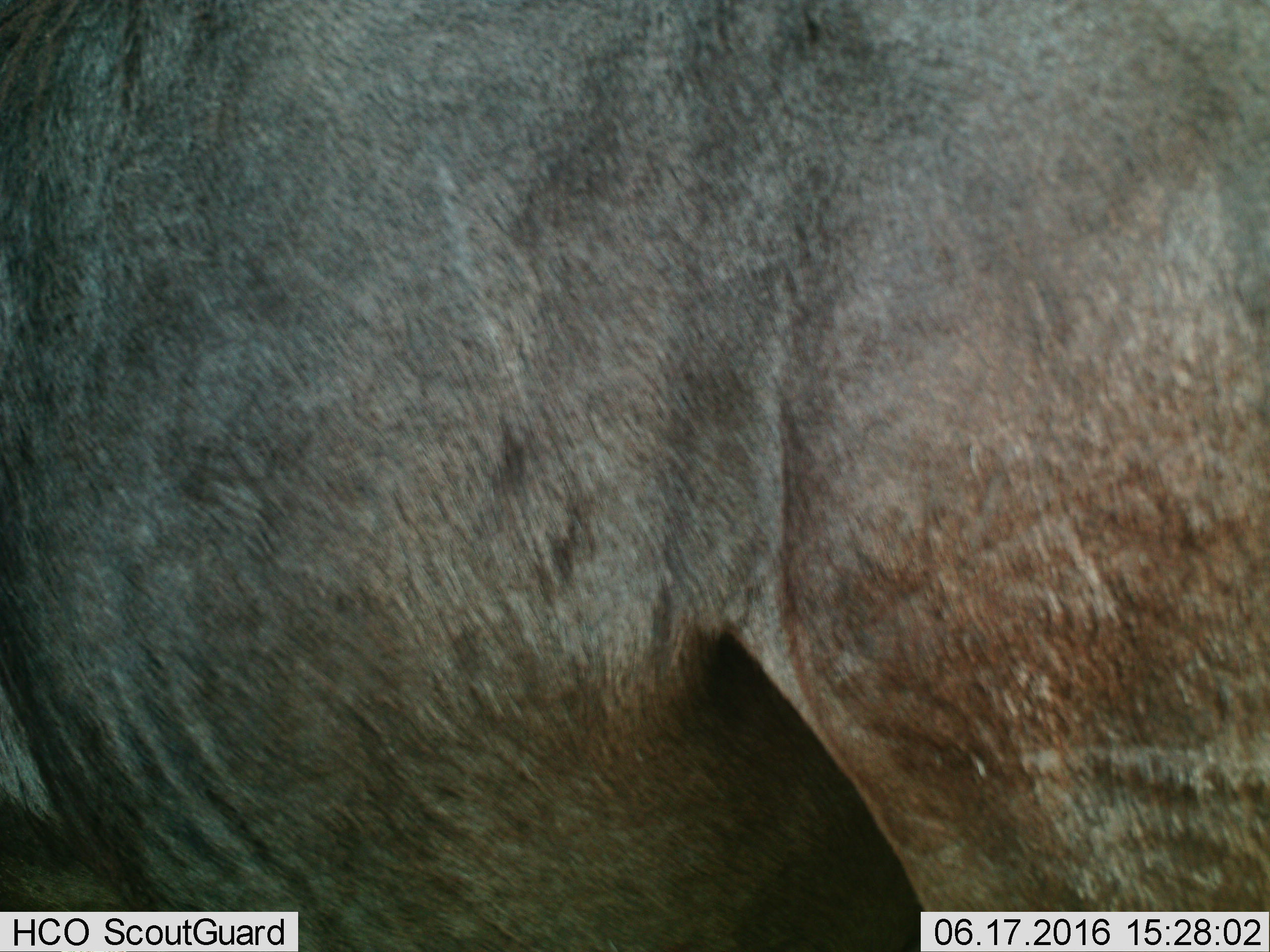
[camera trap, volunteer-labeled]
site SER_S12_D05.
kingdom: Animalia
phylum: Chordata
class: Mammalia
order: Artiodactyla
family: Bovidae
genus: Connochaetes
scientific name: Connochaetes taurinus taurinus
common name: blue wildebeest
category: wildebeestblue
Wildebeestblue (blue wildebeest) (Connochaetes taurinus taurinus), count 1. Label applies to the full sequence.